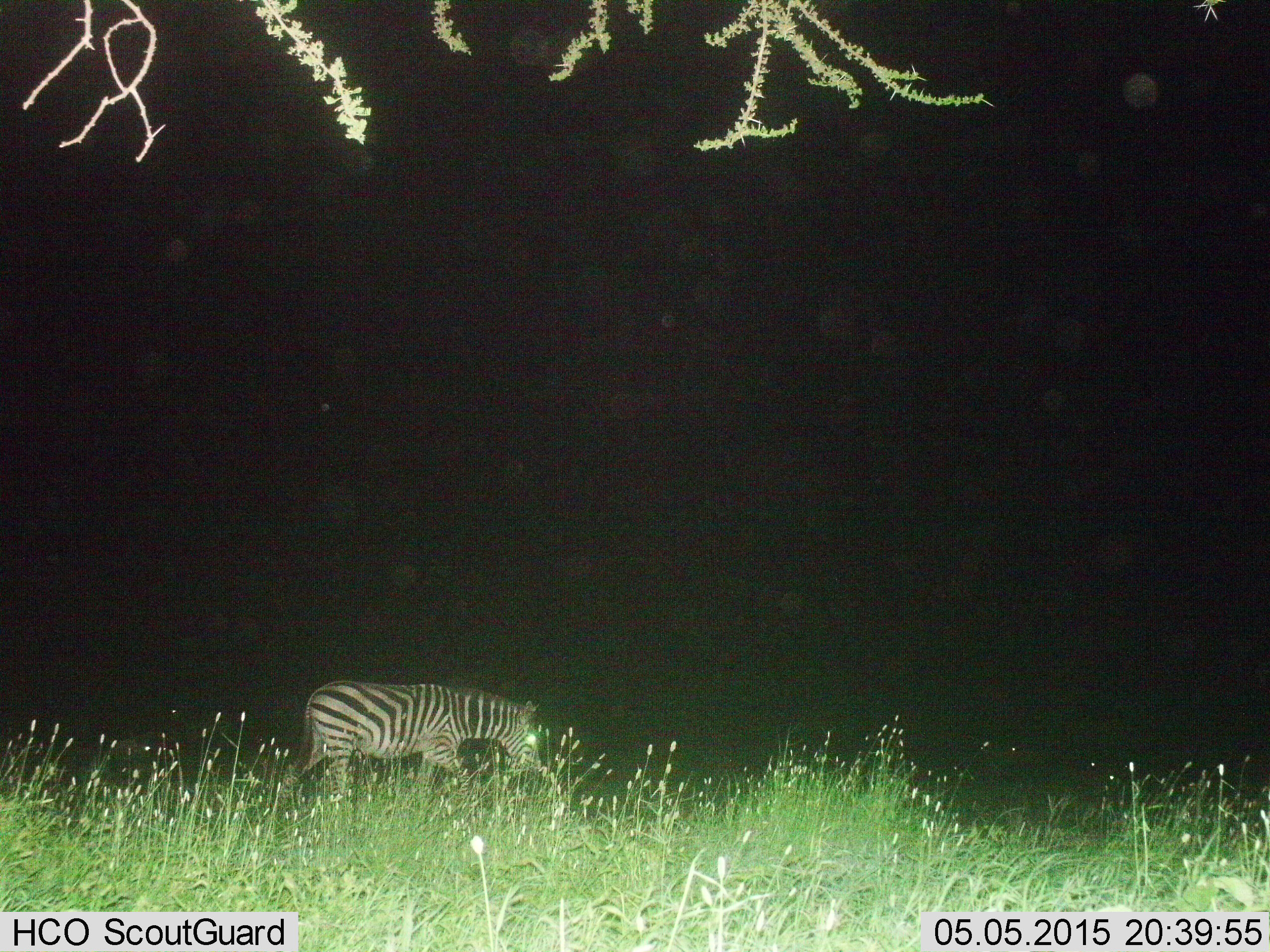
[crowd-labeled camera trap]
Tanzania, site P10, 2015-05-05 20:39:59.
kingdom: Animalia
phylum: Chordata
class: Mammalia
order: Perissodactyla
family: Equidae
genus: Equus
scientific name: Equus quagga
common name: plains zebra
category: zebra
Zebra (plains zebra) (Equus quagga), count 1. Behavior (volunteer vote fractions): standing 10%, resting 0%, moving 90%, interacting 0%. Young present (vote fraction): 0%. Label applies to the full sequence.